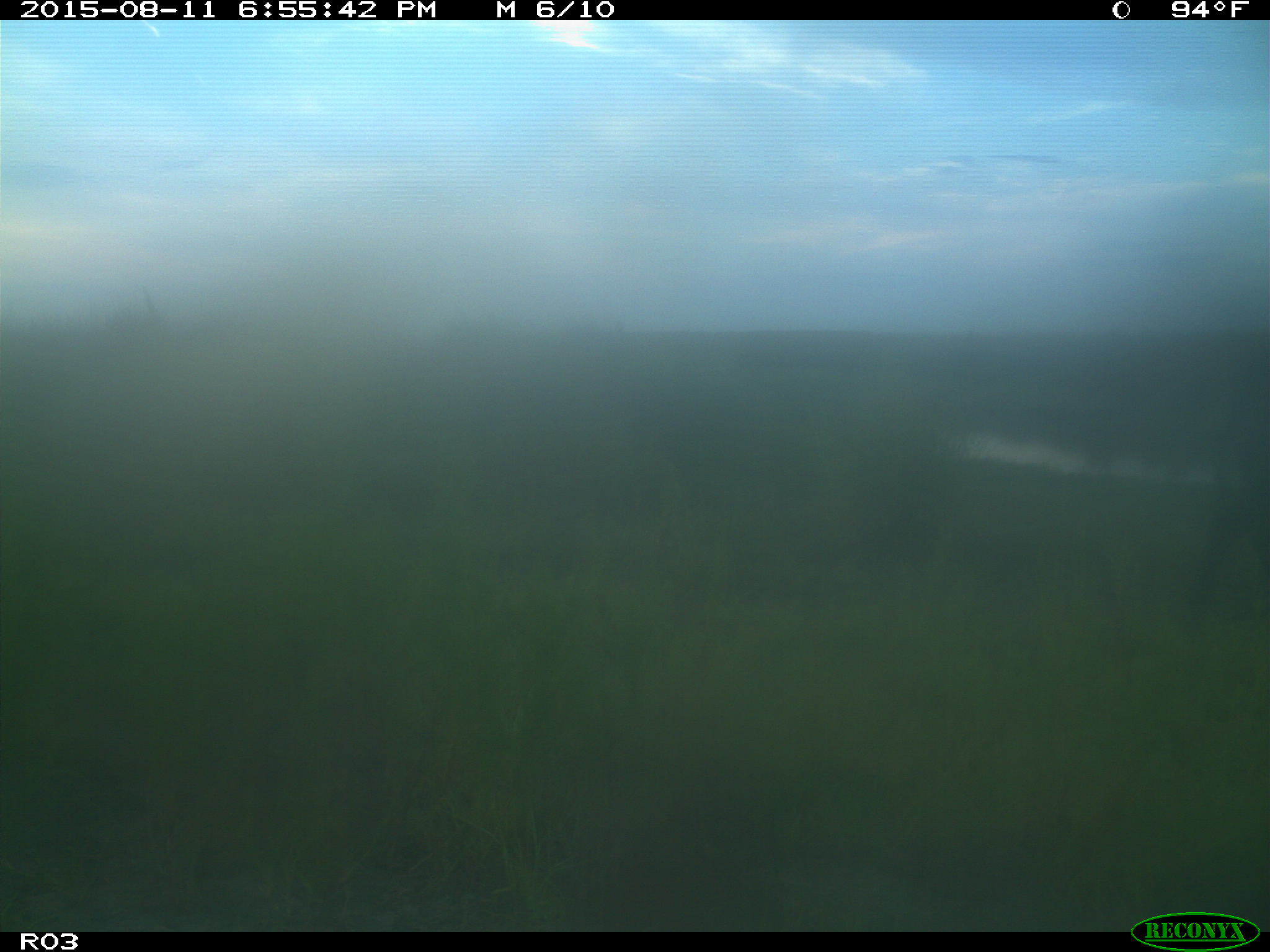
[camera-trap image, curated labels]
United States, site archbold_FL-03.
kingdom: Animalia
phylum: Chordata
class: Mammalia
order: Artiodactyla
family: Bovidae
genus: Bos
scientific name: Bos taurus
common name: domestic cow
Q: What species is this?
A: Bos taurus (domestic cow).